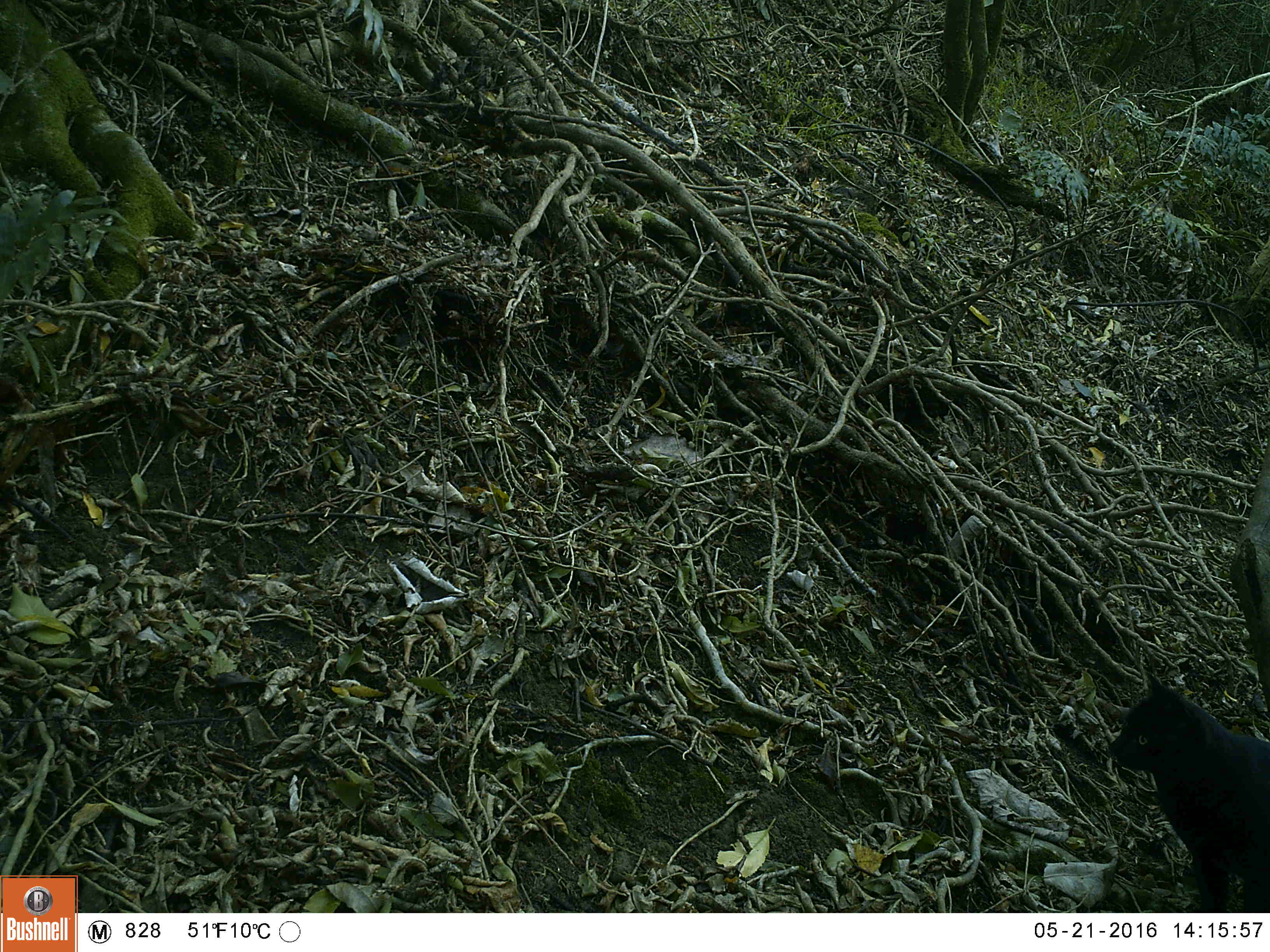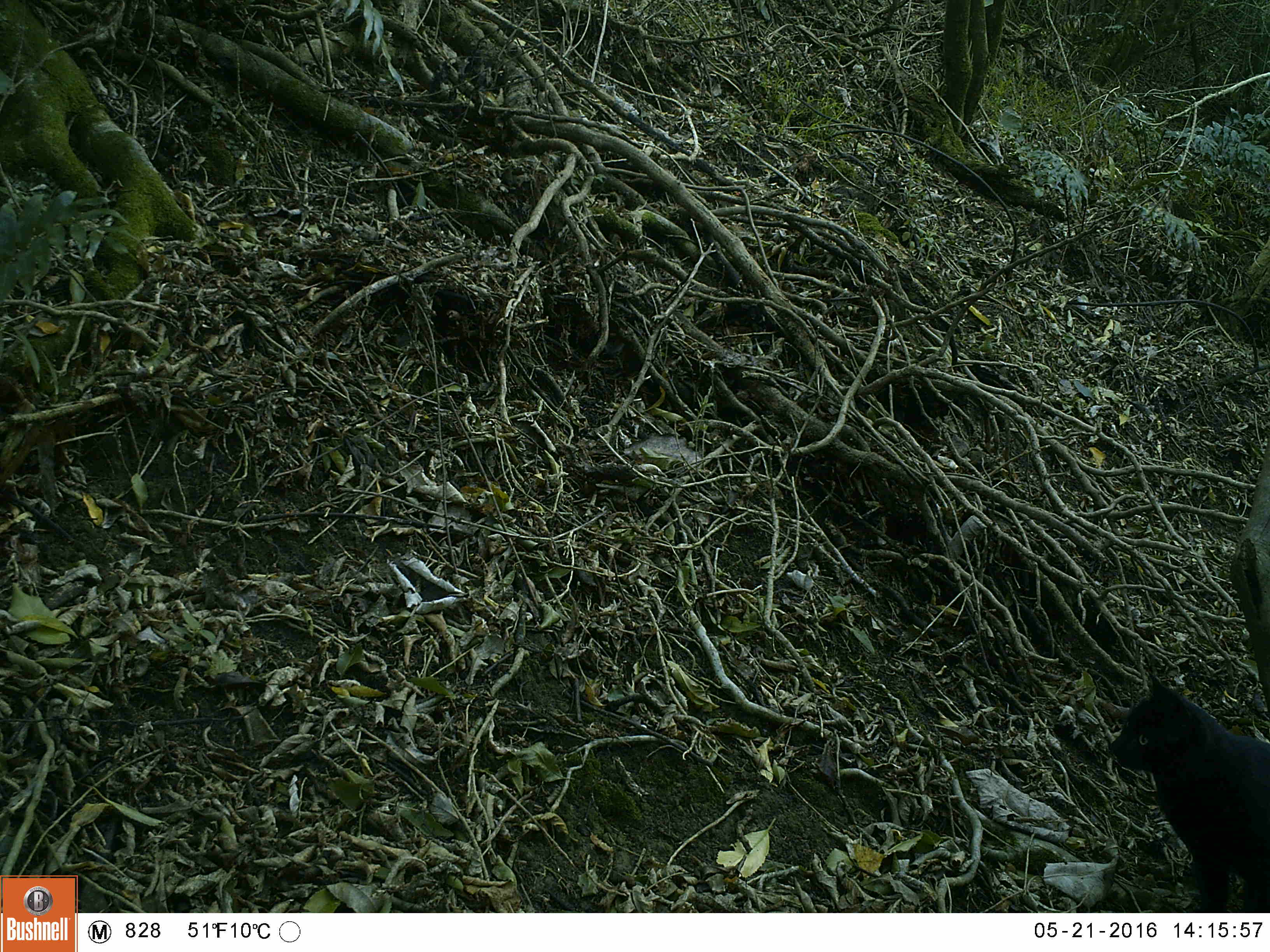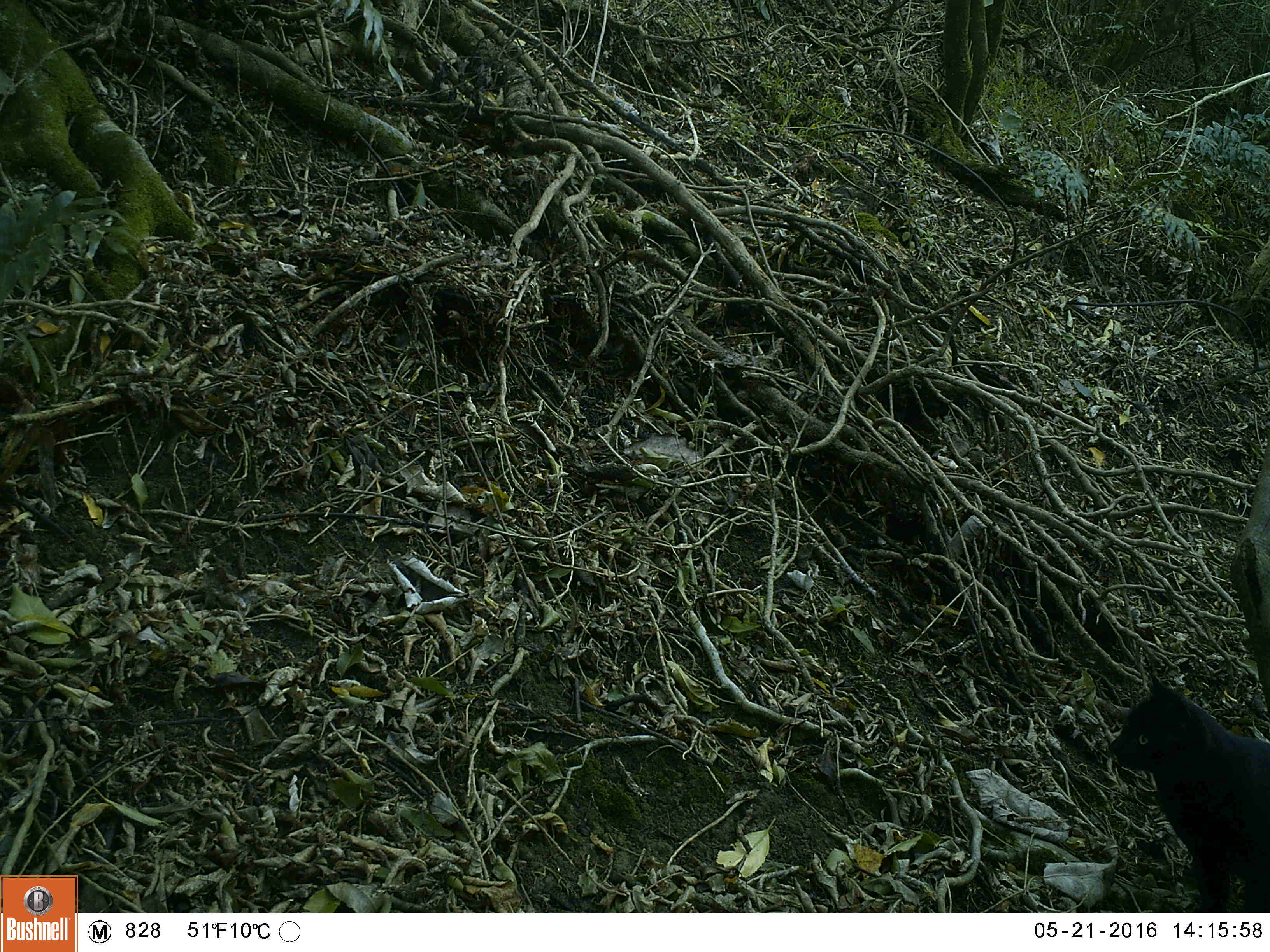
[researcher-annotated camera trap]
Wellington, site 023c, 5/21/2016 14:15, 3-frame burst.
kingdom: Animalia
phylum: Chordata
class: Mammalia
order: Carnivora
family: Felidae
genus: Felis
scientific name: Felis catus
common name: cat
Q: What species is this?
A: Cat (Felis catus).